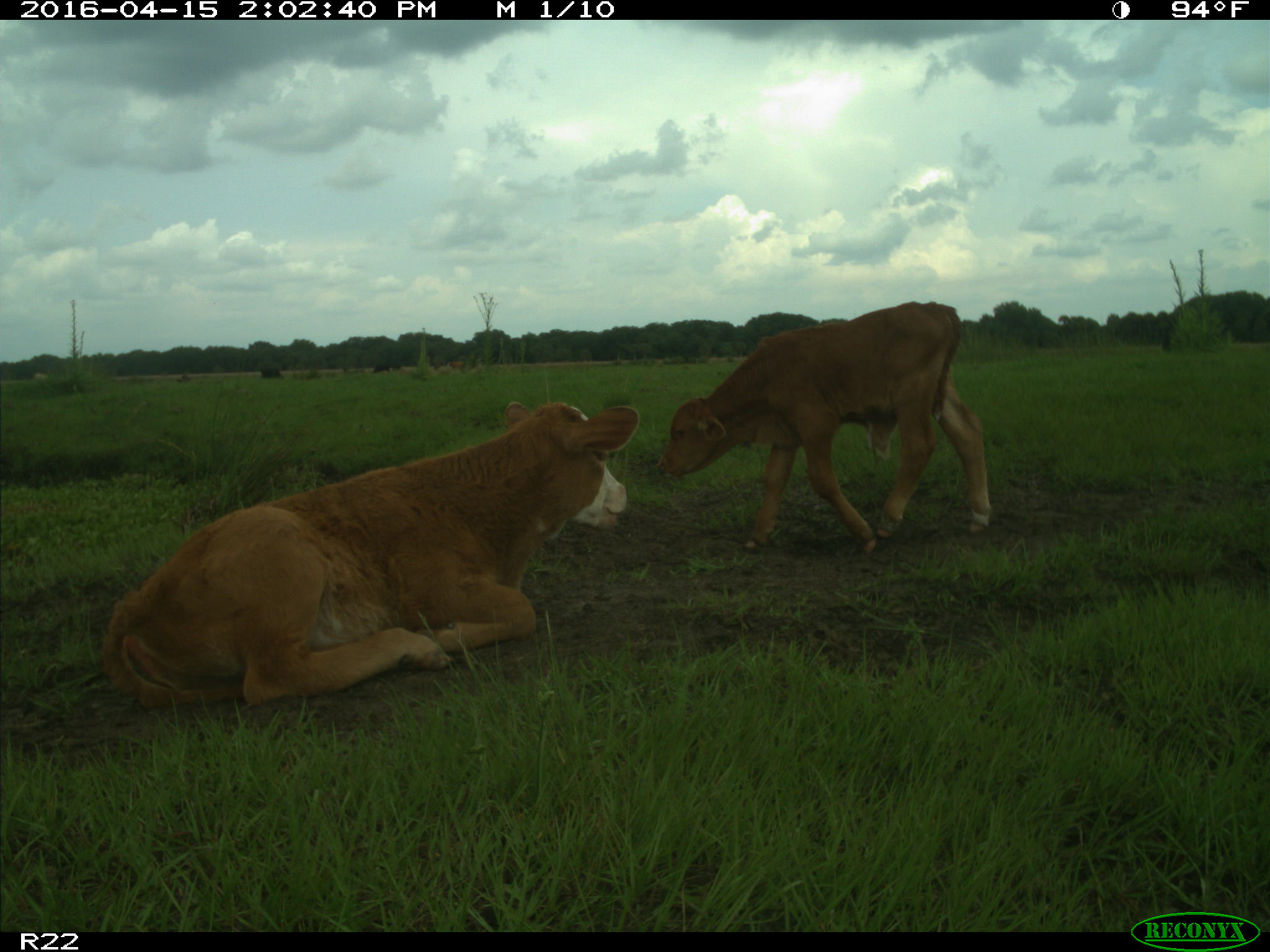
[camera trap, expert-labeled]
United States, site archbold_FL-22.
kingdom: Animalia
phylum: Chordata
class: Mammalia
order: Artiodactyla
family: Bovidae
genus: Bos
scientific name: Bos taurus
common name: domestic cow